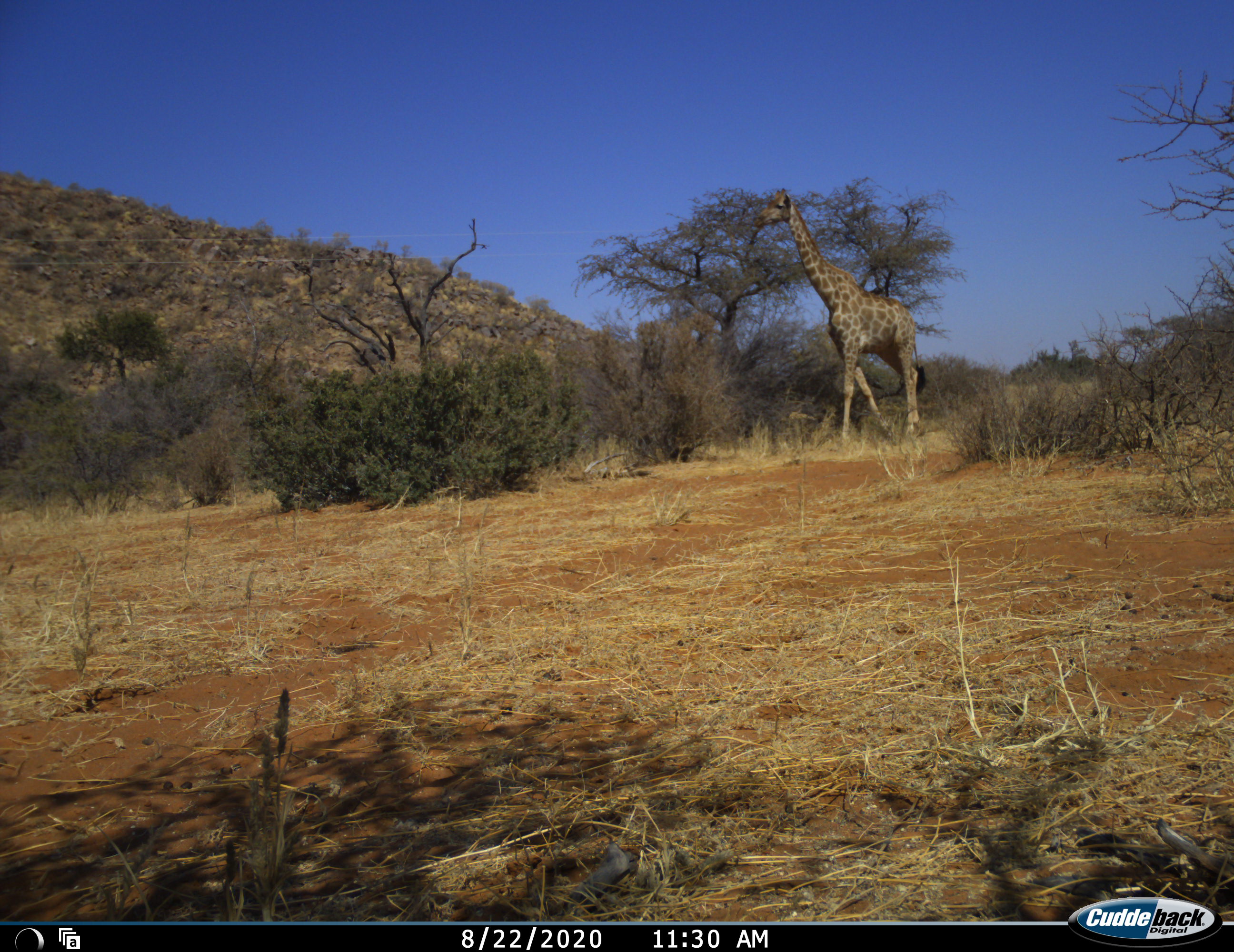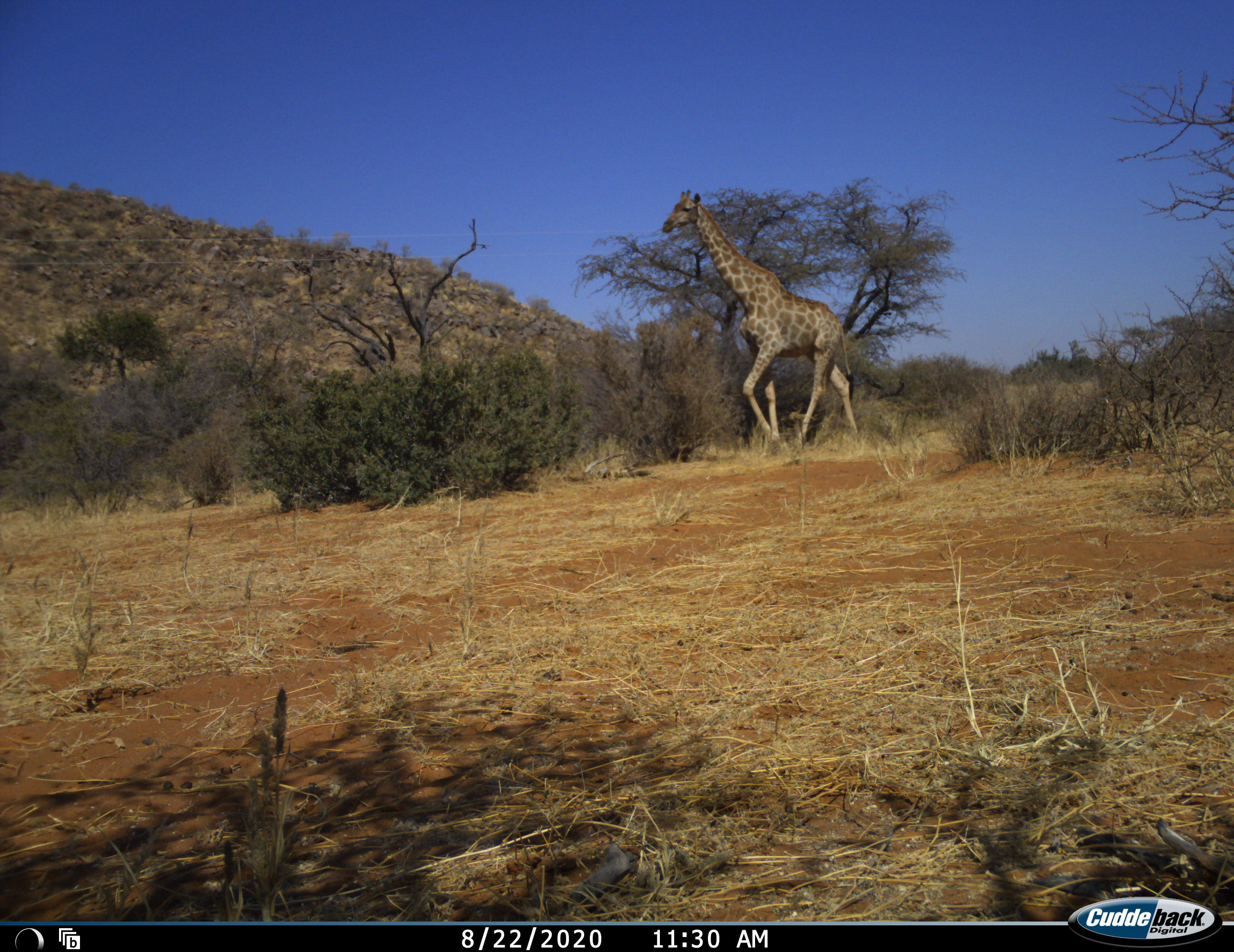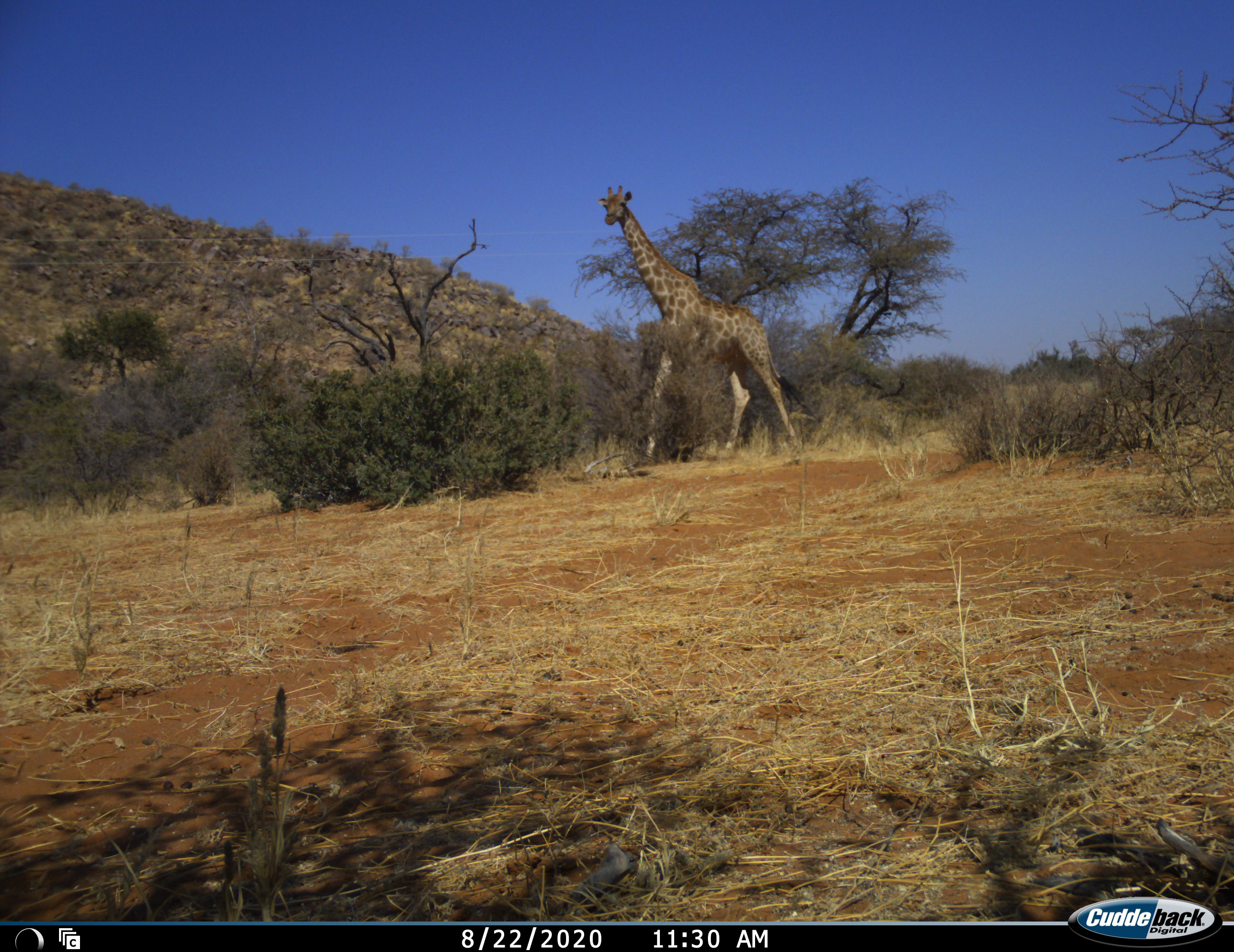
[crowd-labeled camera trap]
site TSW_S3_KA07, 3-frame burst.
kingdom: Animalia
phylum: Chordata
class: Mammalia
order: Artiodactyla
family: Giraffidae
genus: Giraffa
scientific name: Giraffa camelopardalis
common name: giraffe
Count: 1.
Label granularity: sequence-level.